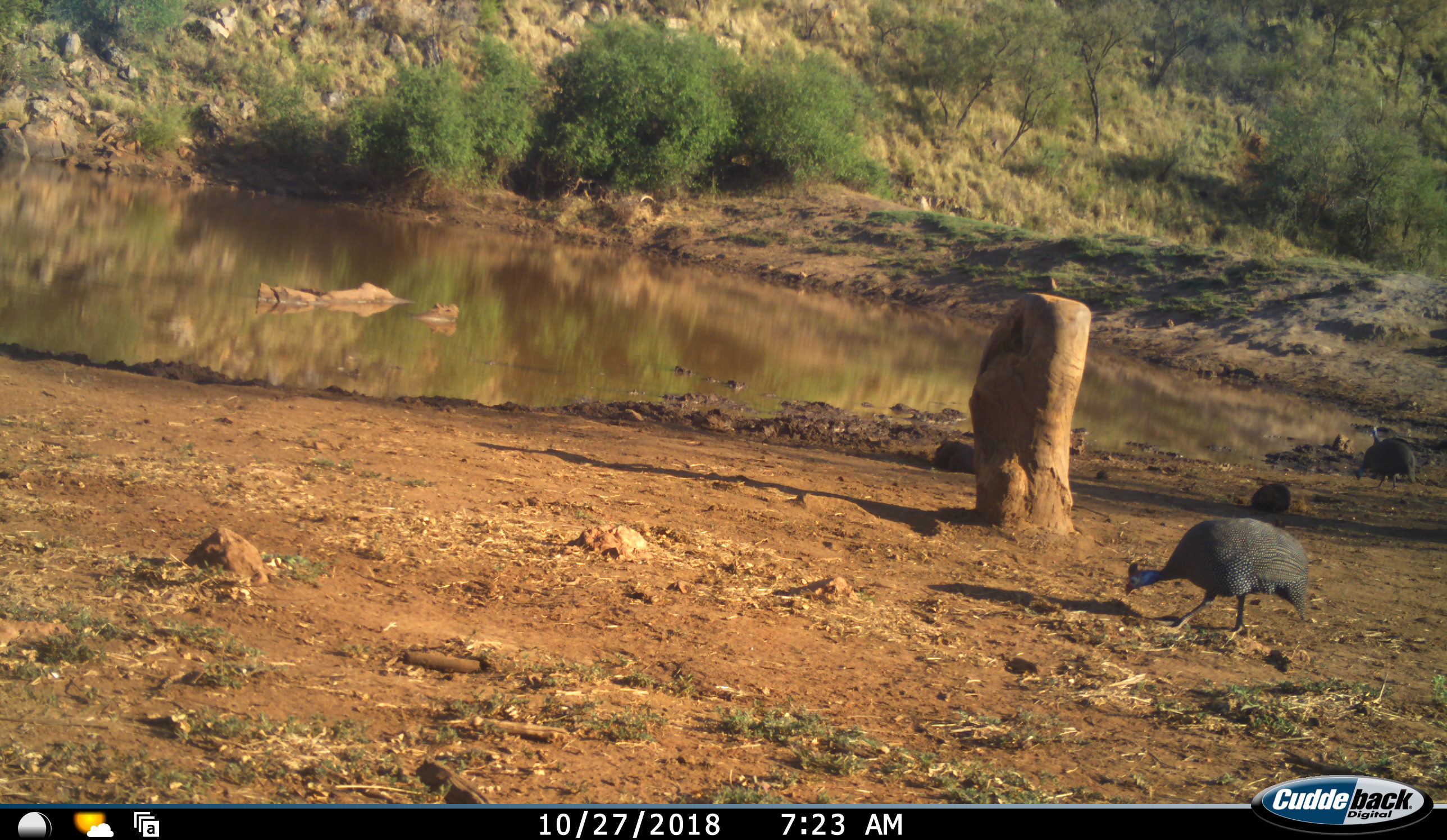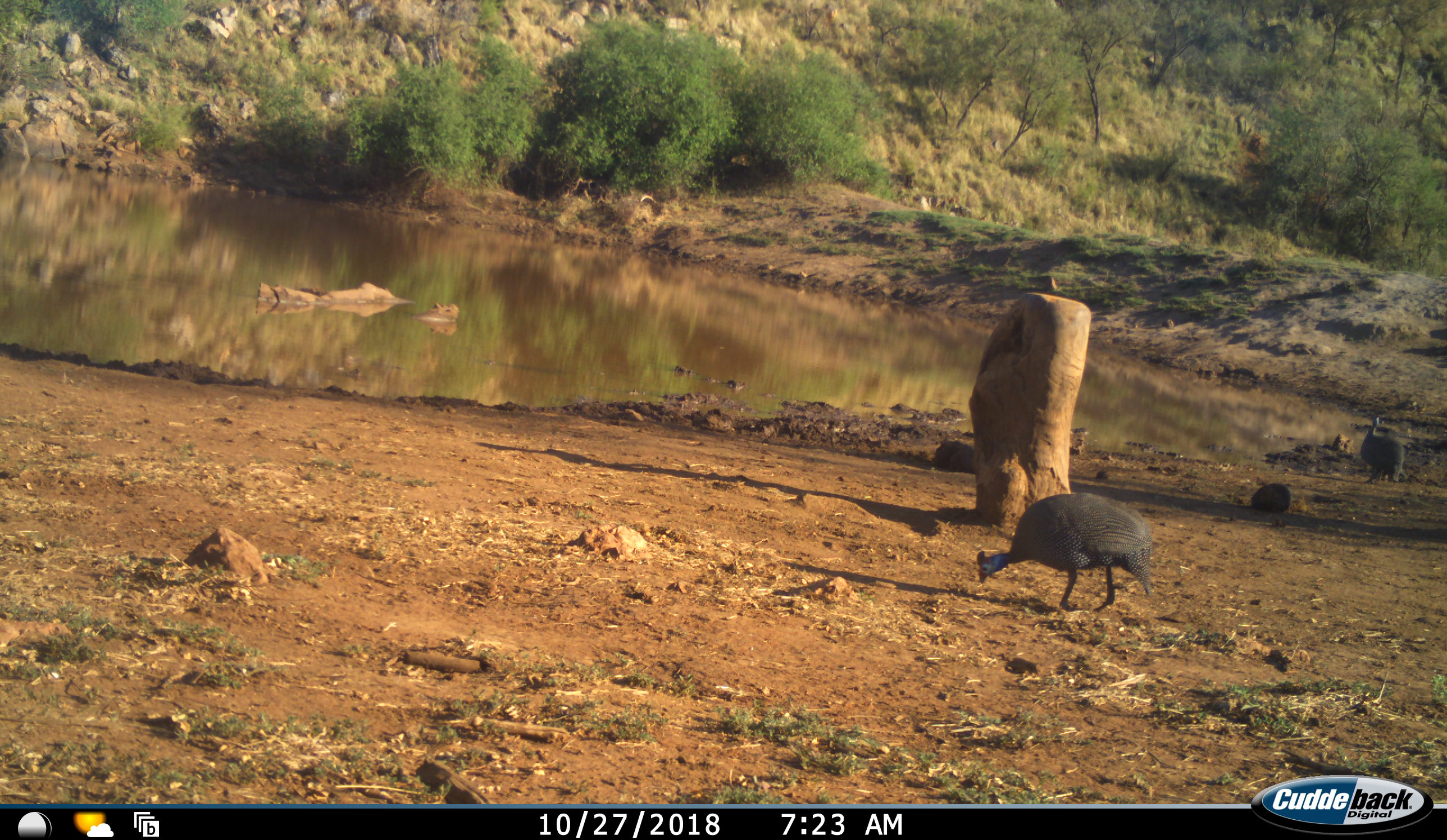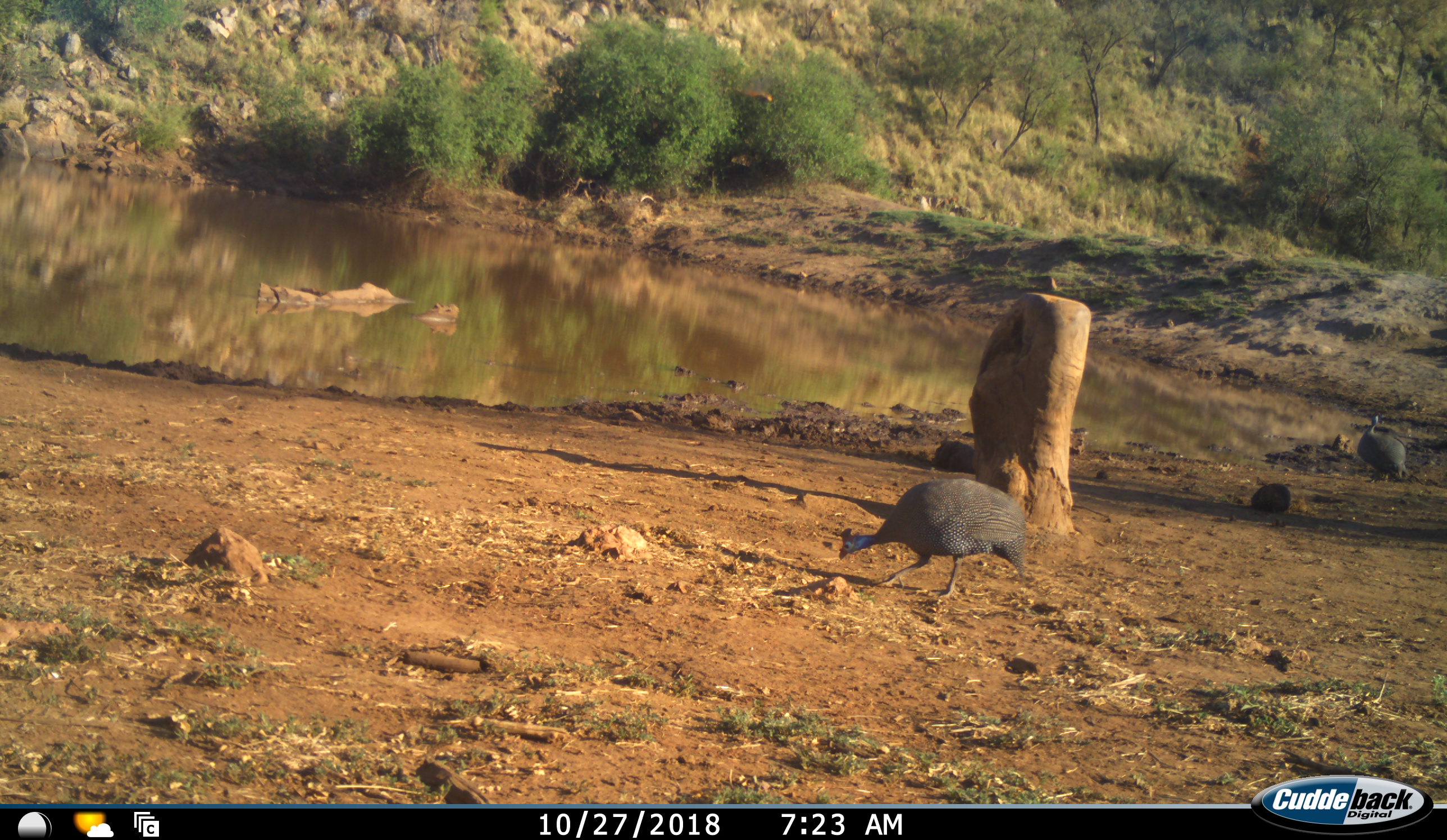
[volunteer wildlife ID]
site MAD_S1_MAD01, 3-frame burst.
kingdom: Animalia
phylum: Chordata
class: Aves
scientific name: Aves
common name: bird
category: birdother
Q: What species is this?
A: Birdother (bird) (Aves).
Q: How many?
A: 2.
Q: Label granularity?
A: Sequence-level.